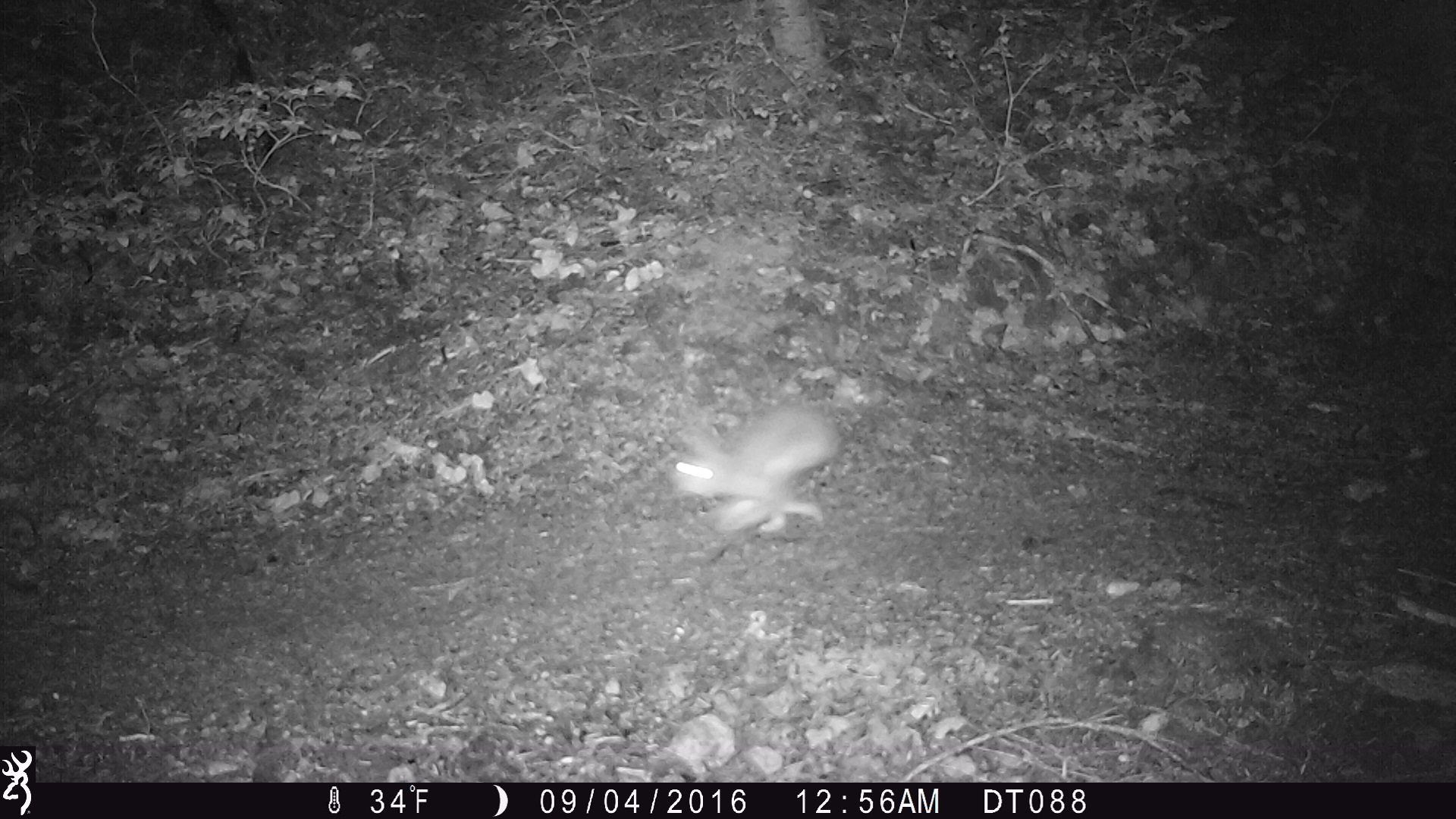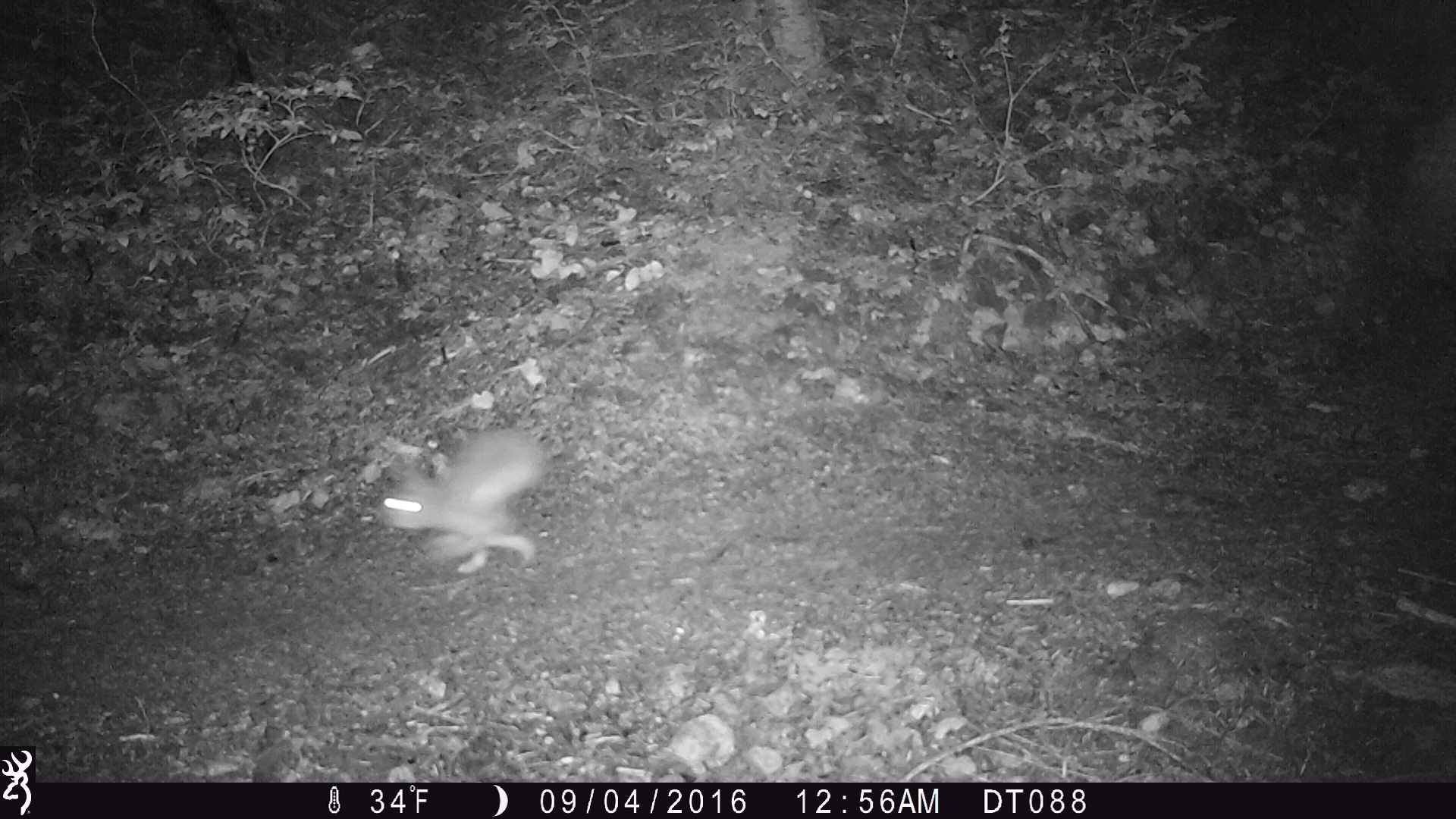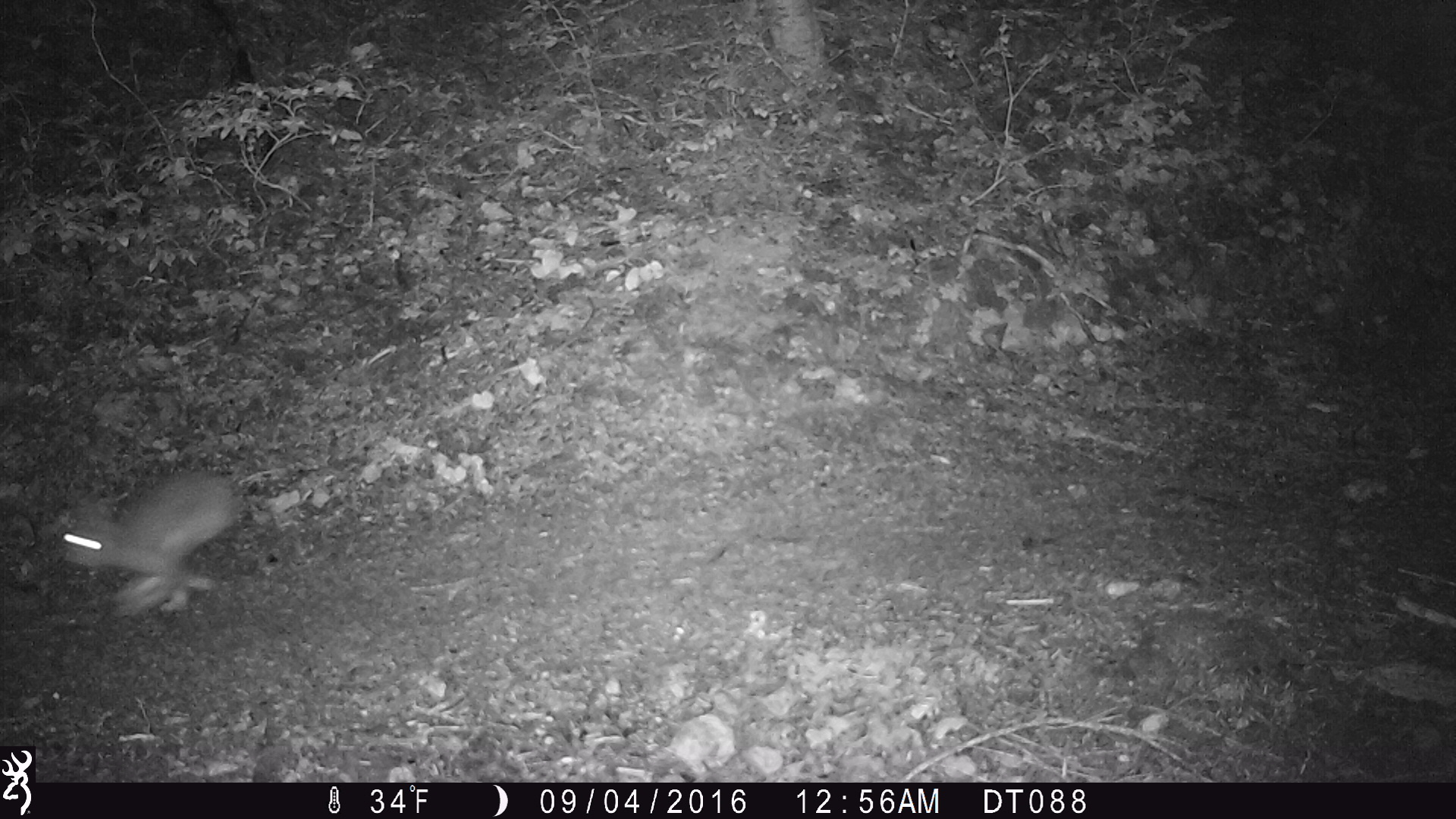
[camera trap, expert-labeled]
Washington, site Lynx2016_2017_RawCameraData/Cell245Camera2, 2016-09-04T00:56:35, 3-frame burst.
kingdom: Animalia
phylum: Chordata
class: Mammalia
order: Lagomorpha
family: Leporidae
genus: Lepus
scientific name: Lepus americanus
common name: snowshoe hare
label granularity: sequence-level